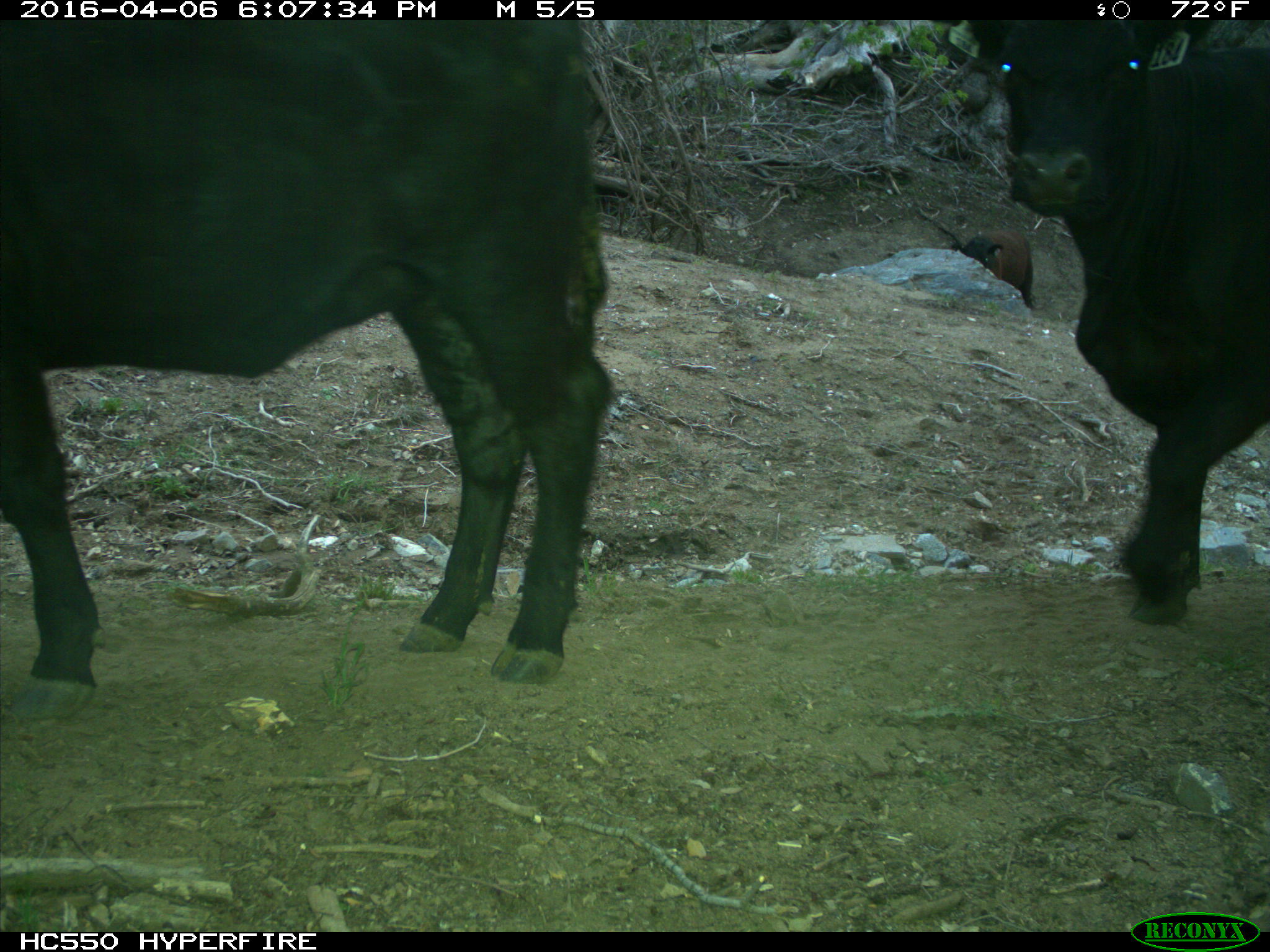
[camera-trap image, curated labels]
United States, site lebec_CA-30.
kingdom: Animalia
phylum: Chordata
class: Mammalia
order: Artiodactyla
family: Bovidae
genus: Bos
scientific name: Bos taurus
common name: domestic cow